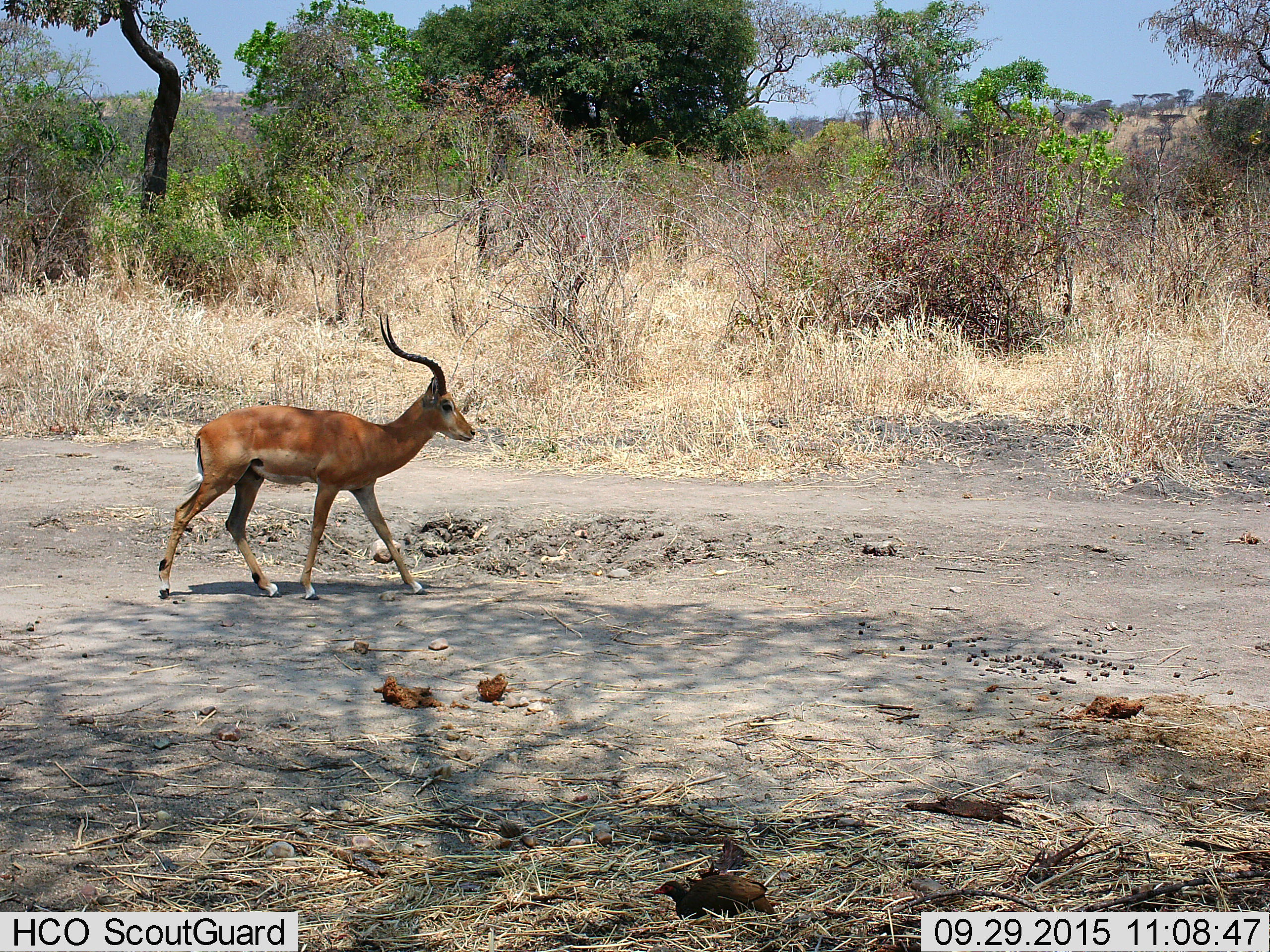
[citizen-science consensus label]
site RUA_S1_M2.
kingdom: Animalia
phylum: Chordata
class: Mammalia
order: Artiodactyla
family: Bovidae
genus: Aepyceros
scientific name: Aepyceros melampus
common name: impala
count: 1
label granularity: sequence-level